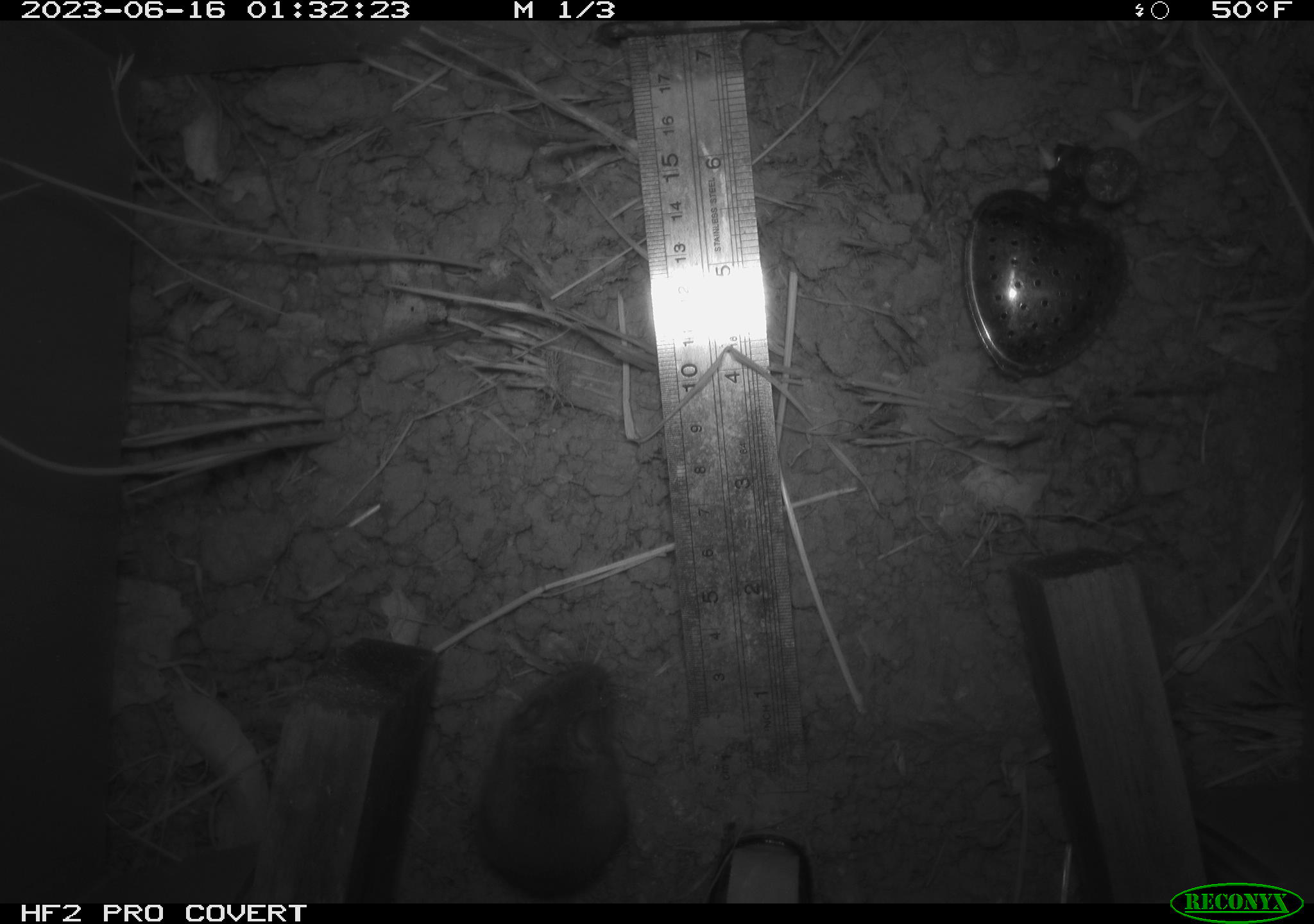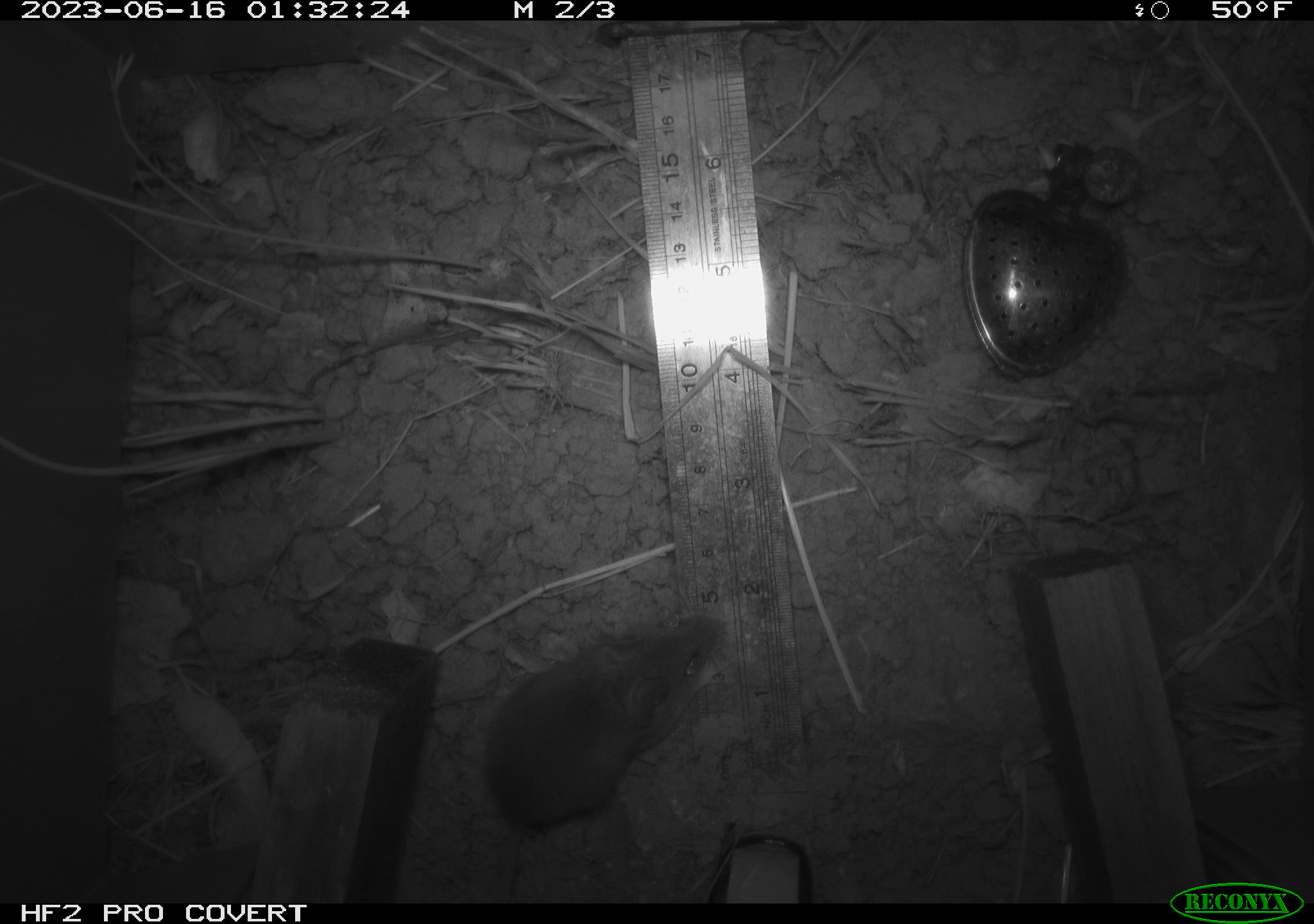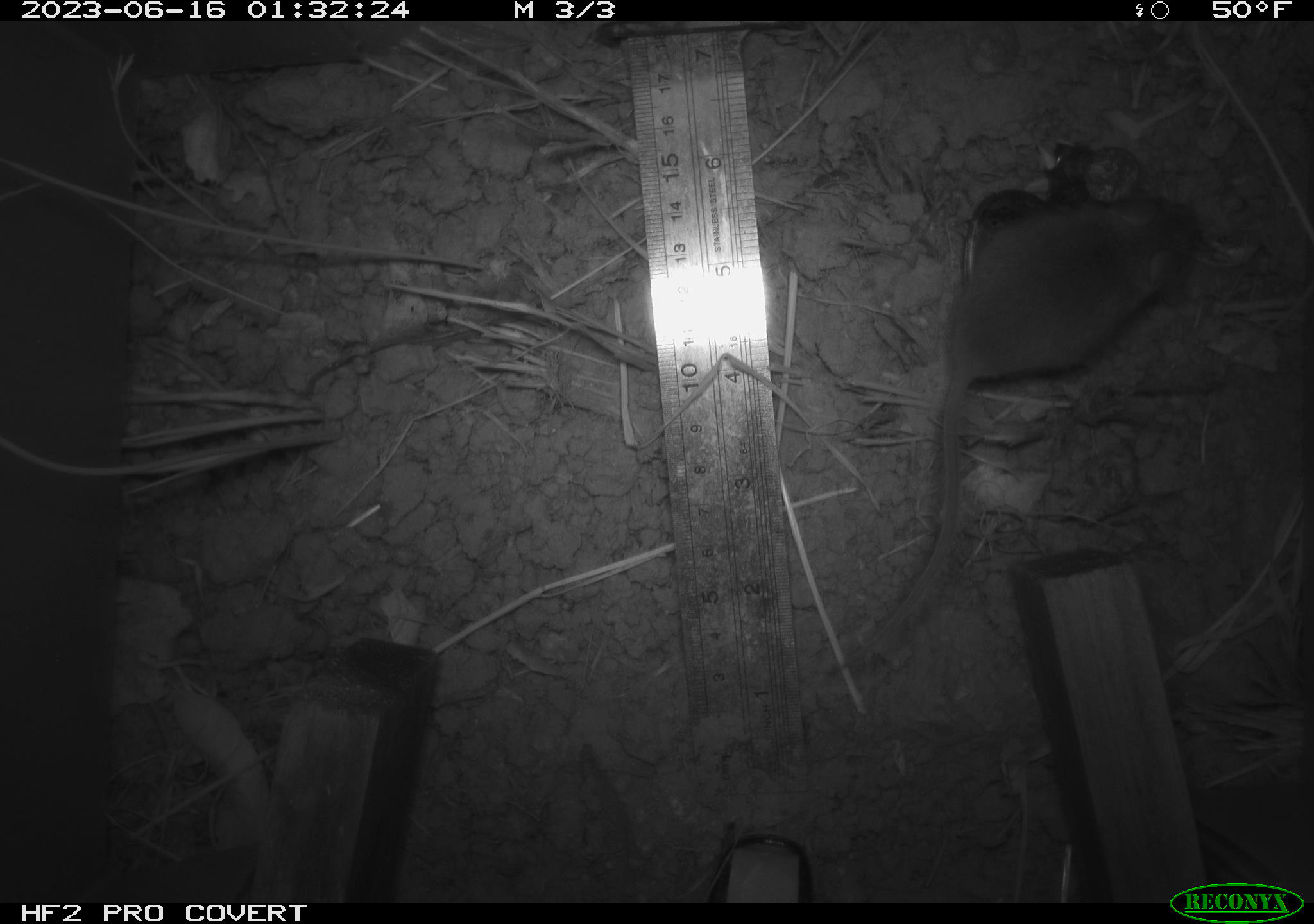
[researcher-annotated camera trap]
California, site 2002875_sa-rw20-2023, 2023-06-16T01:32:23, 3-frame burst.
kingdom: Animalia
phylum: Chordata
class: Mammalia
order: Rodentia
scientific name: Rodentia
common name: mouse species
Mouse species (Rodentia).